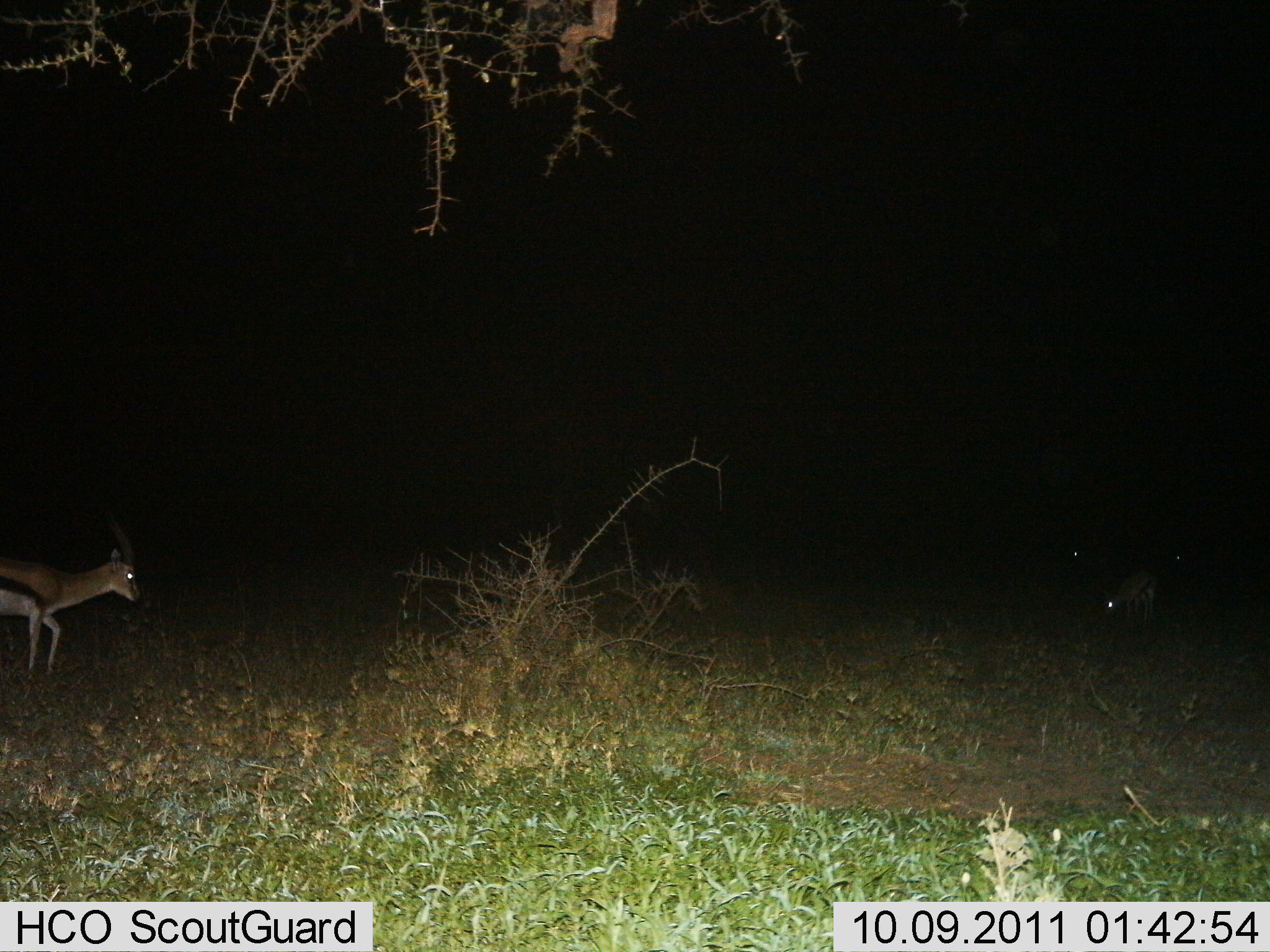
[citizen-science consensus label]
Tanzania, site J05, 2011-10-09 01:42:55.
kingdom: Animalia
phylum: Chordata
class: Mammalia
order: Artiodactyla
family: Bovidae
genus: Eudorcas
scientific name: Eudorcas thomsonii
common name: thomson's gazelle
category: gazellethomsons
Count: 2.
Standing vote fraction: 73%.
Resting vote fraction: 0%.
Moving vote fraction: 27%.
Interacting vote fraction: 0%.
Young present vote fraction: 0%.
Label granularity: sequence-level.